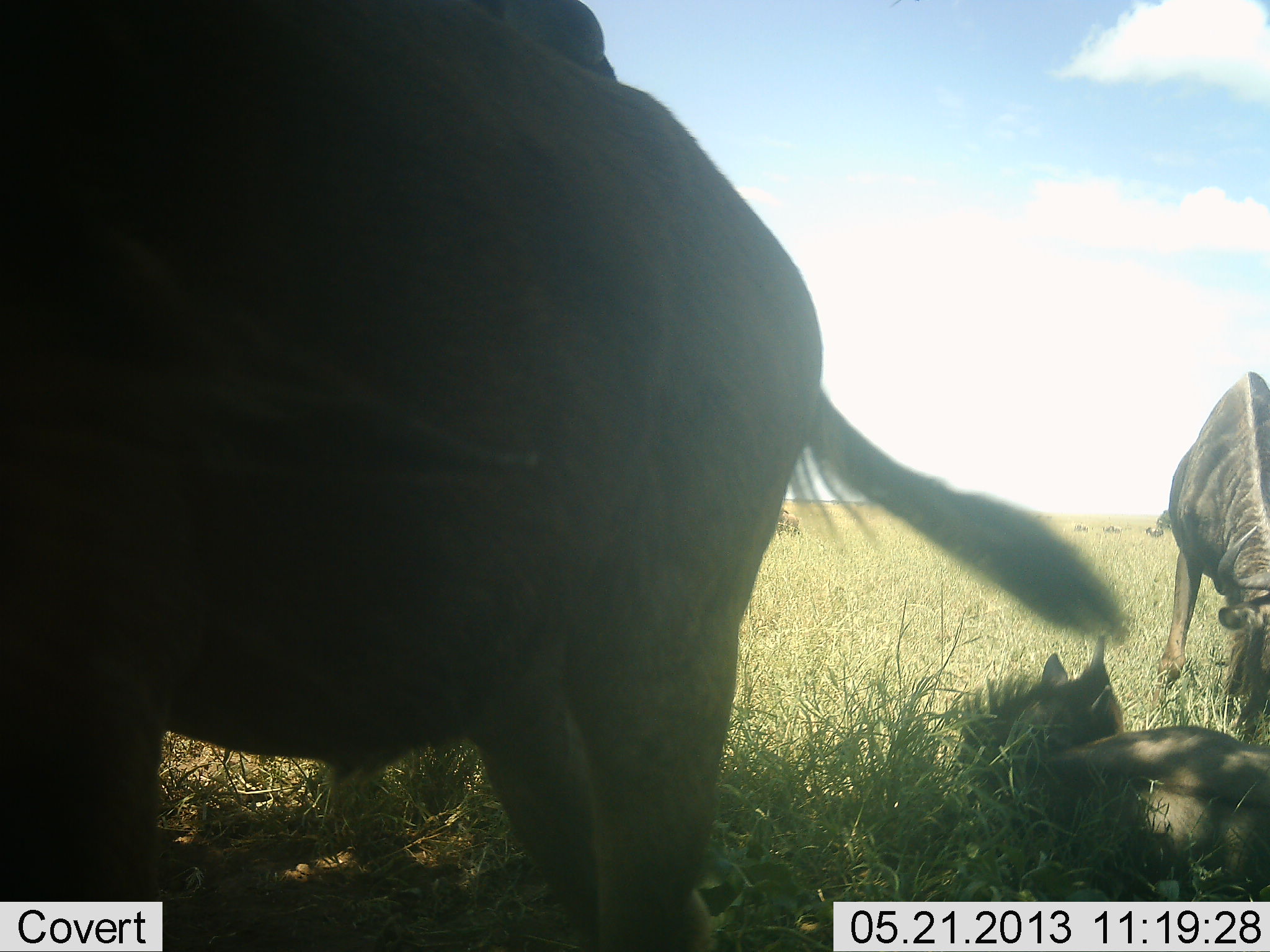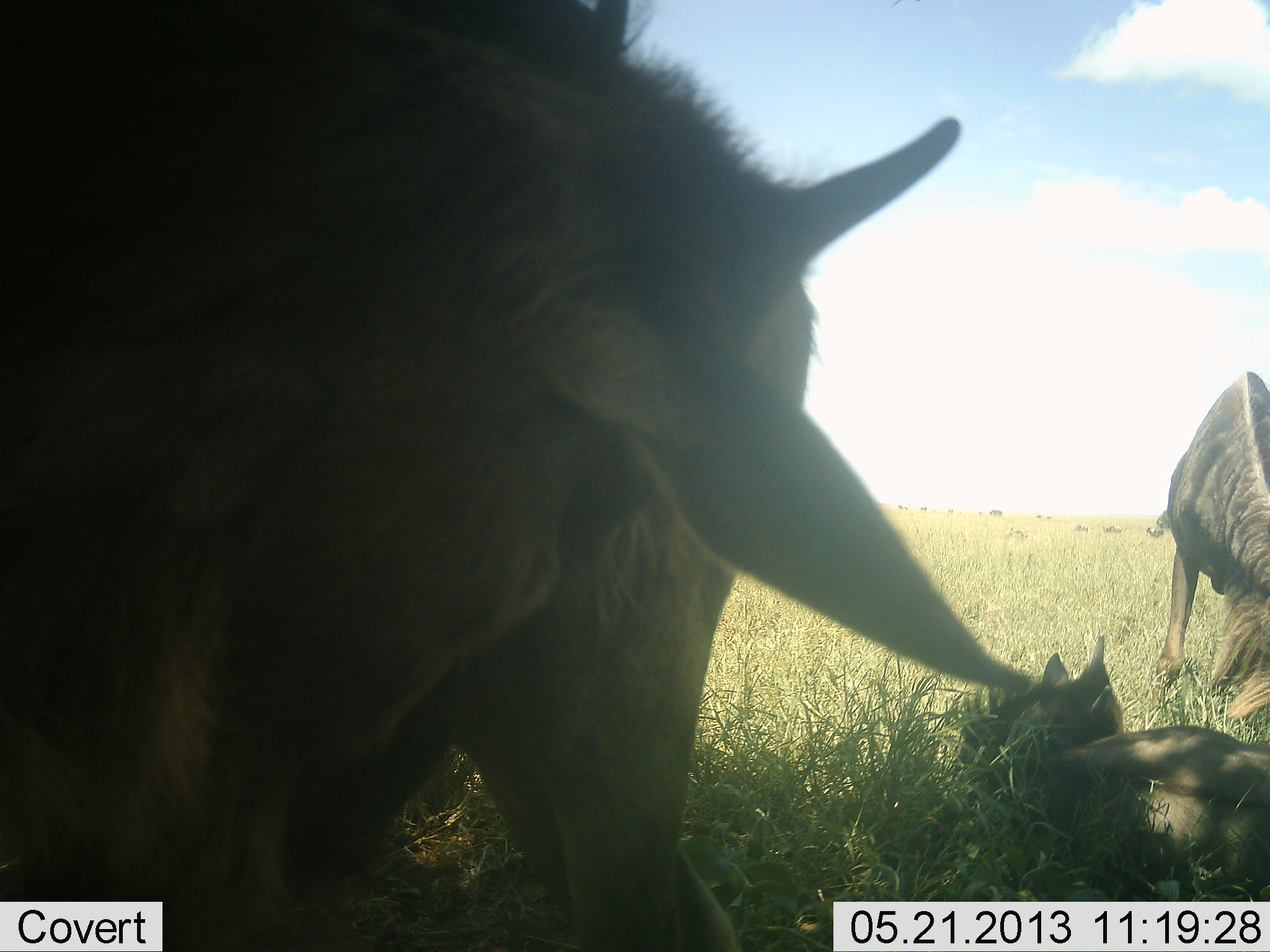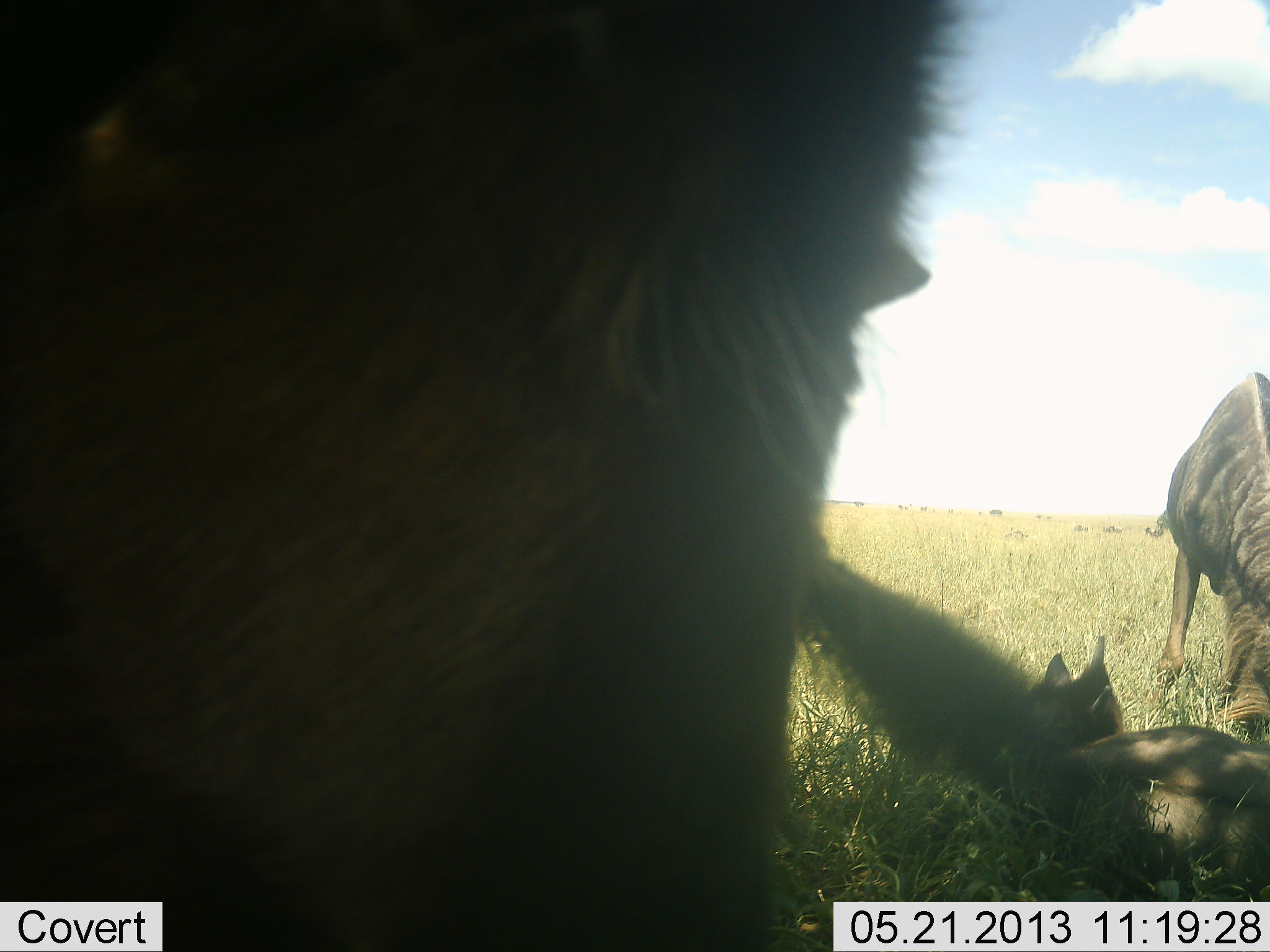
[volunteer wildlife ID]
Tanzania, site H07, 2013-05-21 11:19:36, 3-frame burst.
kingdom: Animalia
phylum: Chordata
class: Mammalia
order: Artiodactyla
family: Bovidae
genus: Connochaetes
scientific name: Connochaetes taurinus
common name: blue wildebeest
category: wildebeest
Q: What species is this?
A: Wildebeest (blue wildebeest) (Connochaetes taurinus).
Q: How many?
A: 3.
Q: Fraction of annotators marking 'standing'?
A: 80%.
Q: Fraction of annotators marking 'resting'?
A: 90%.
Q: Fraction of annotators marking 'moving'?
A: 0%.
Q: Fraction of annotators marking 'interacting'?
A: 0%.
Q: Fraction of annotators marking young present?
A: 40%.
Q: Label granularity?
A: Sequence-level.